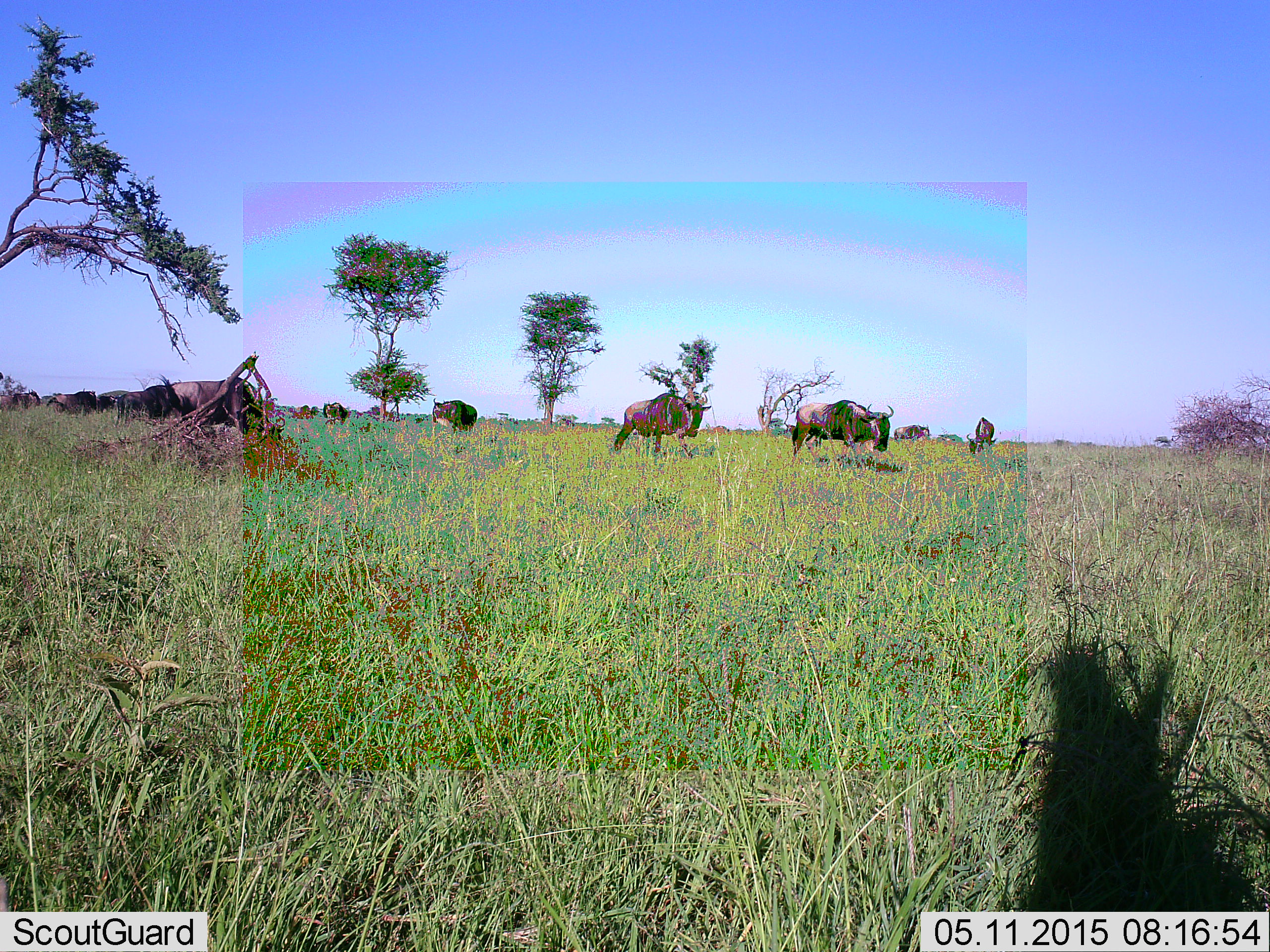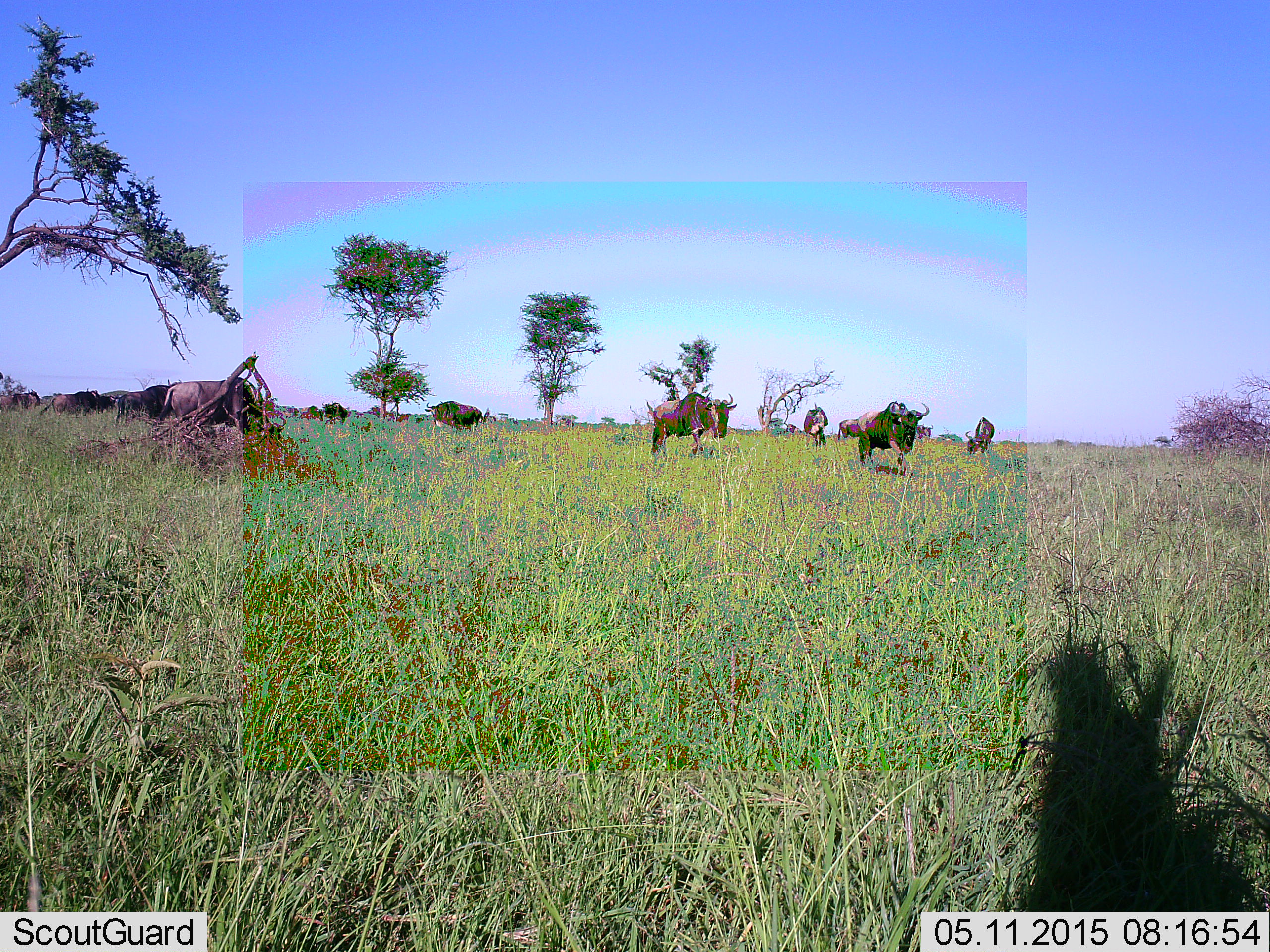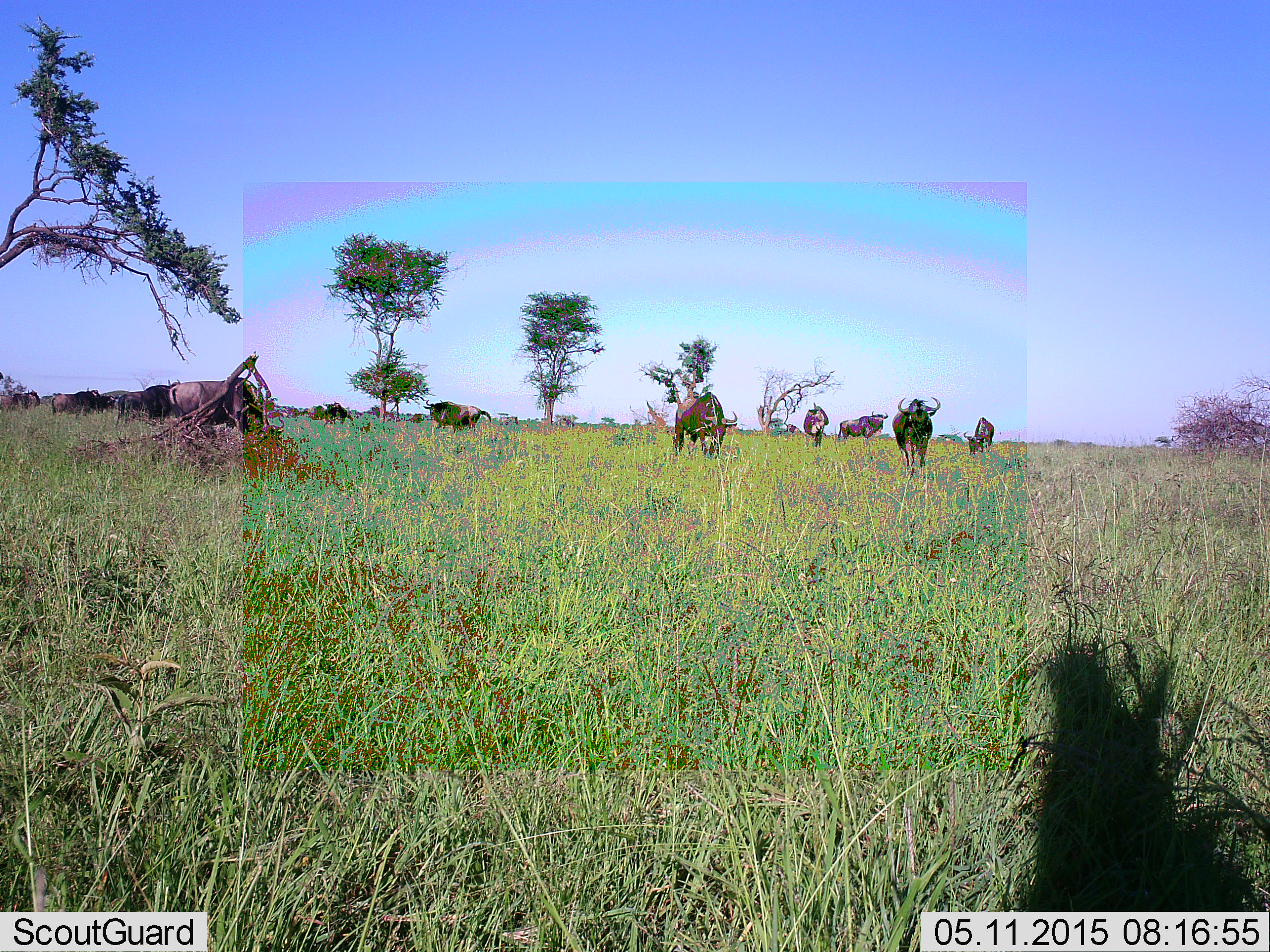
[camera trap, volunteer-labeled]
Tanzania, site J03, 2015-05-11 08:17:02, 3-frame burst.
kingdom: Animalia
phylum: Chordata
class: Mammalia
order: Artiodactyla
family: Bovidae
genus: Connochaetes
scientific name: Connochaetes taurinus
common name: blue wildebeest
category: wildebeest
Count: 11-50.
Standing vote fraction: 70%.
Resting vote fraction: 10%.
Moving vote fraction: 90%.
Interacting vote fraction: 0%.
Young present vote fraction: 10%.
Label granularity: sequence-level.